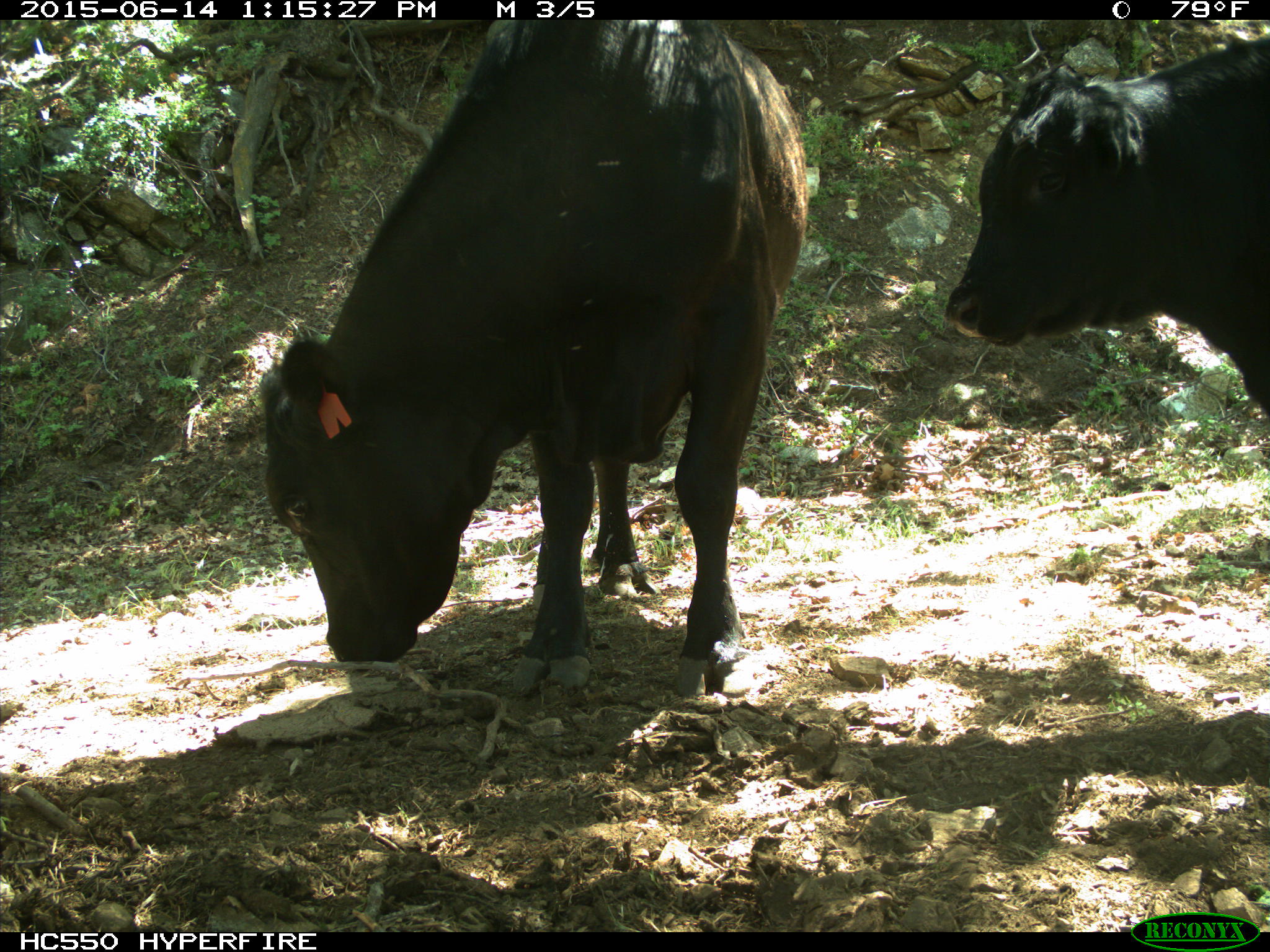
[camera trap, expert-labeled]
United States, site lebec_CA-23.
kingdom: Animalia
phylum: Chordata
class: Mammalia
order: Artiodactyla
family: Bovidae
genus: Bos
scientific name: Bos taurus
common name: domestic cow